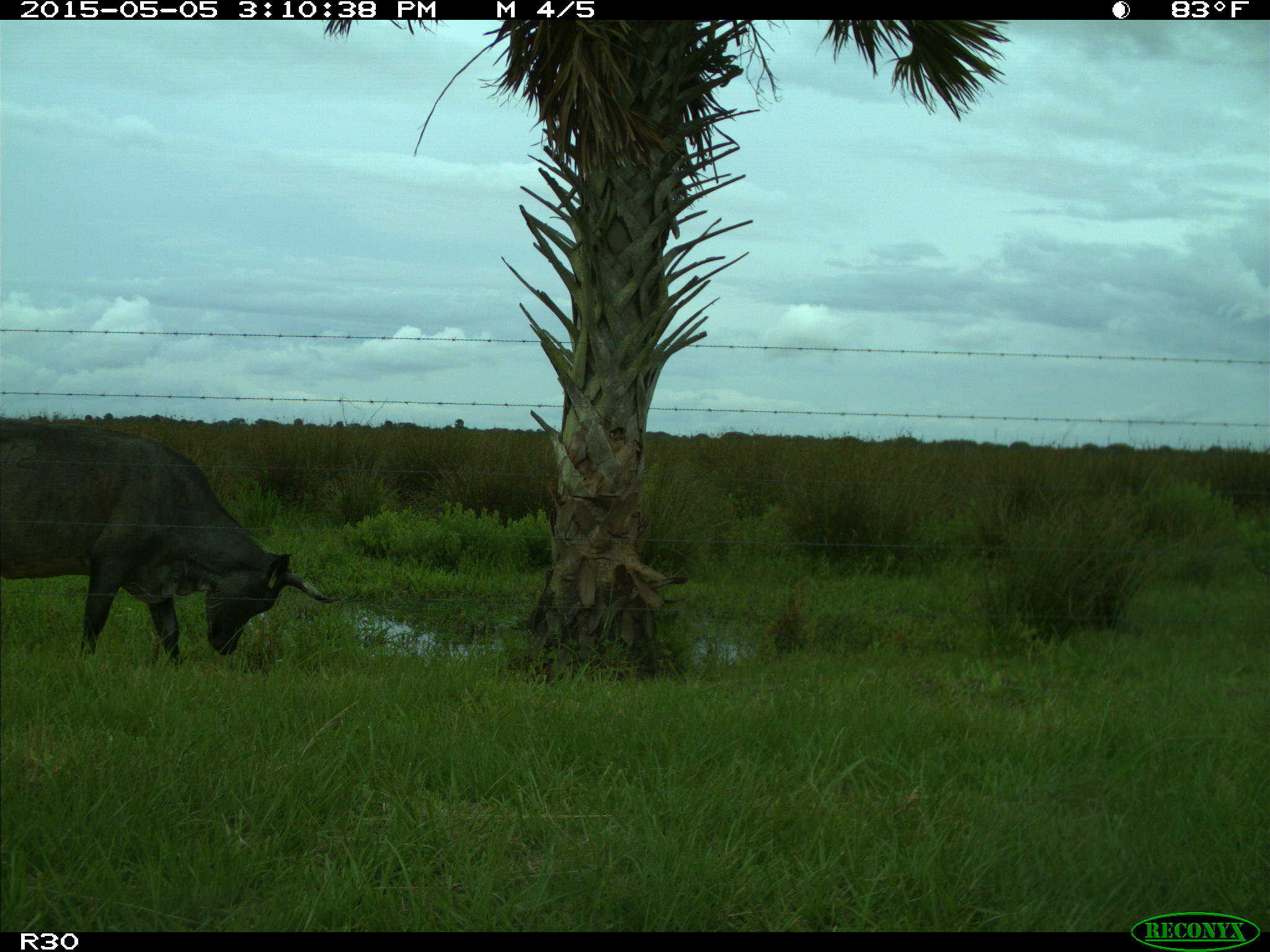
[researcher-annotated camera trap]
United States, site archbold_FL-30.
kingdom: Animalia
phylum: Chordata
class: Mammalia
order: Artiodactyla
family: Bovidae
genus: Bos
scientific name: Bos taurus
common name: domestic cow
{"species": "Bos taurus (domestic cow)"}